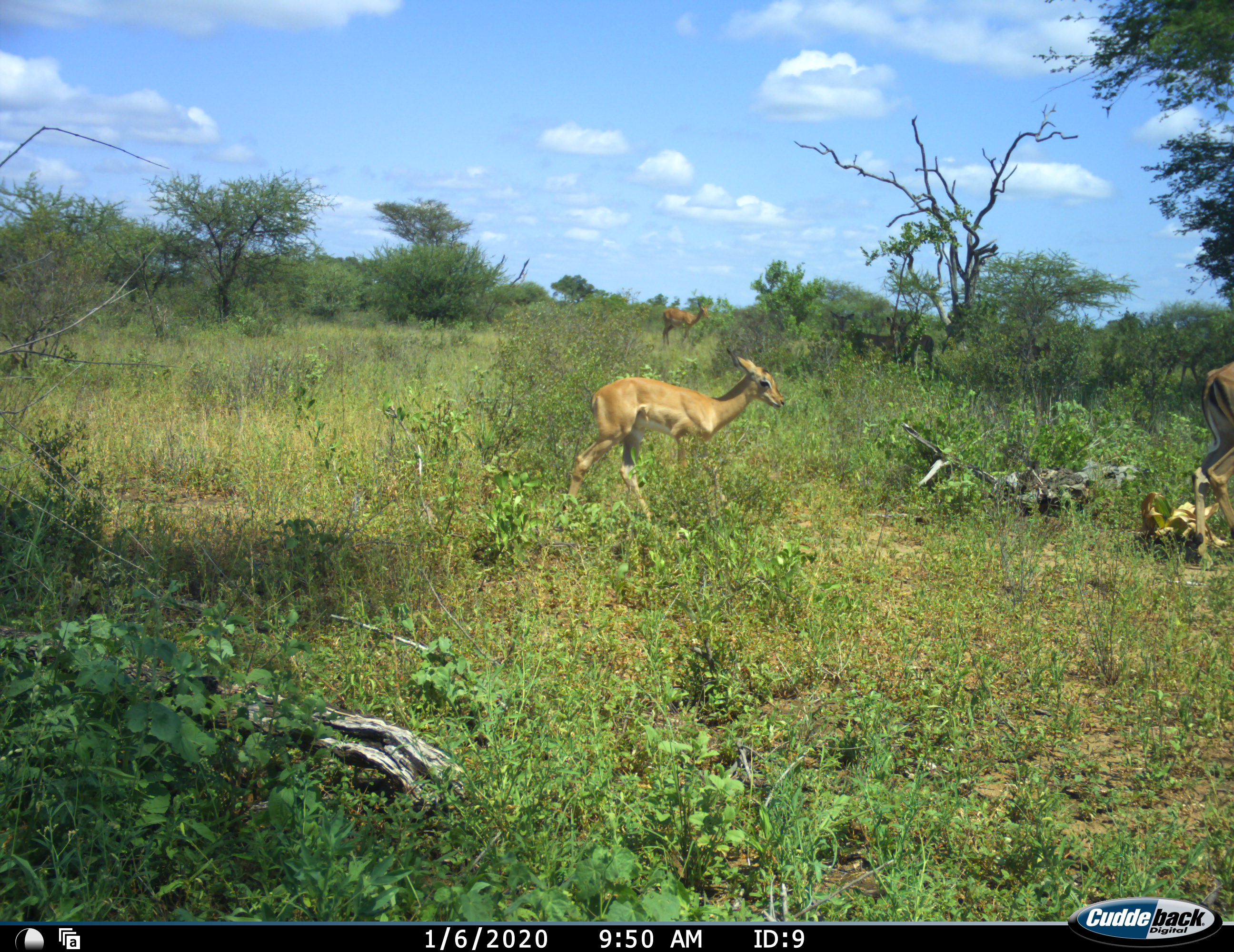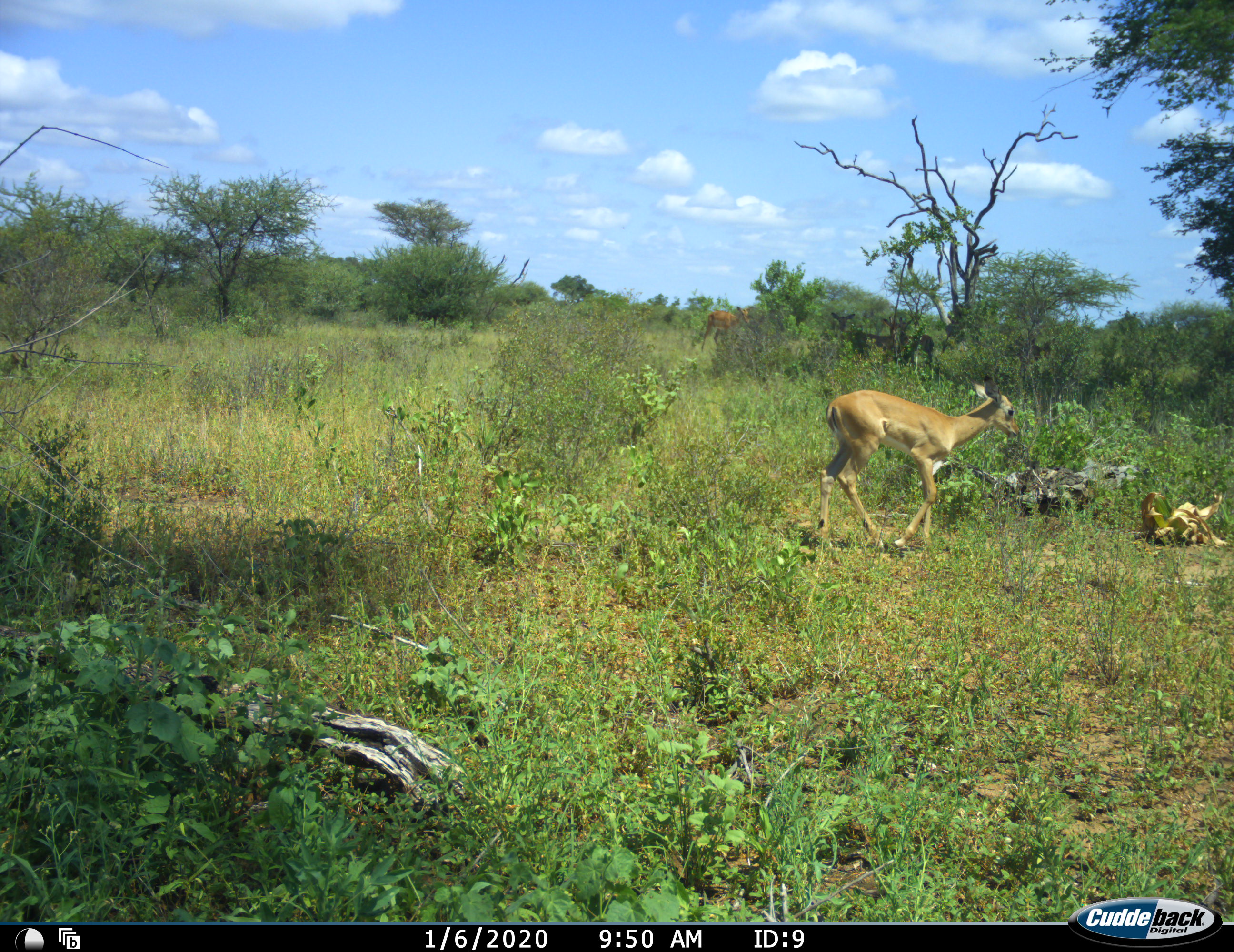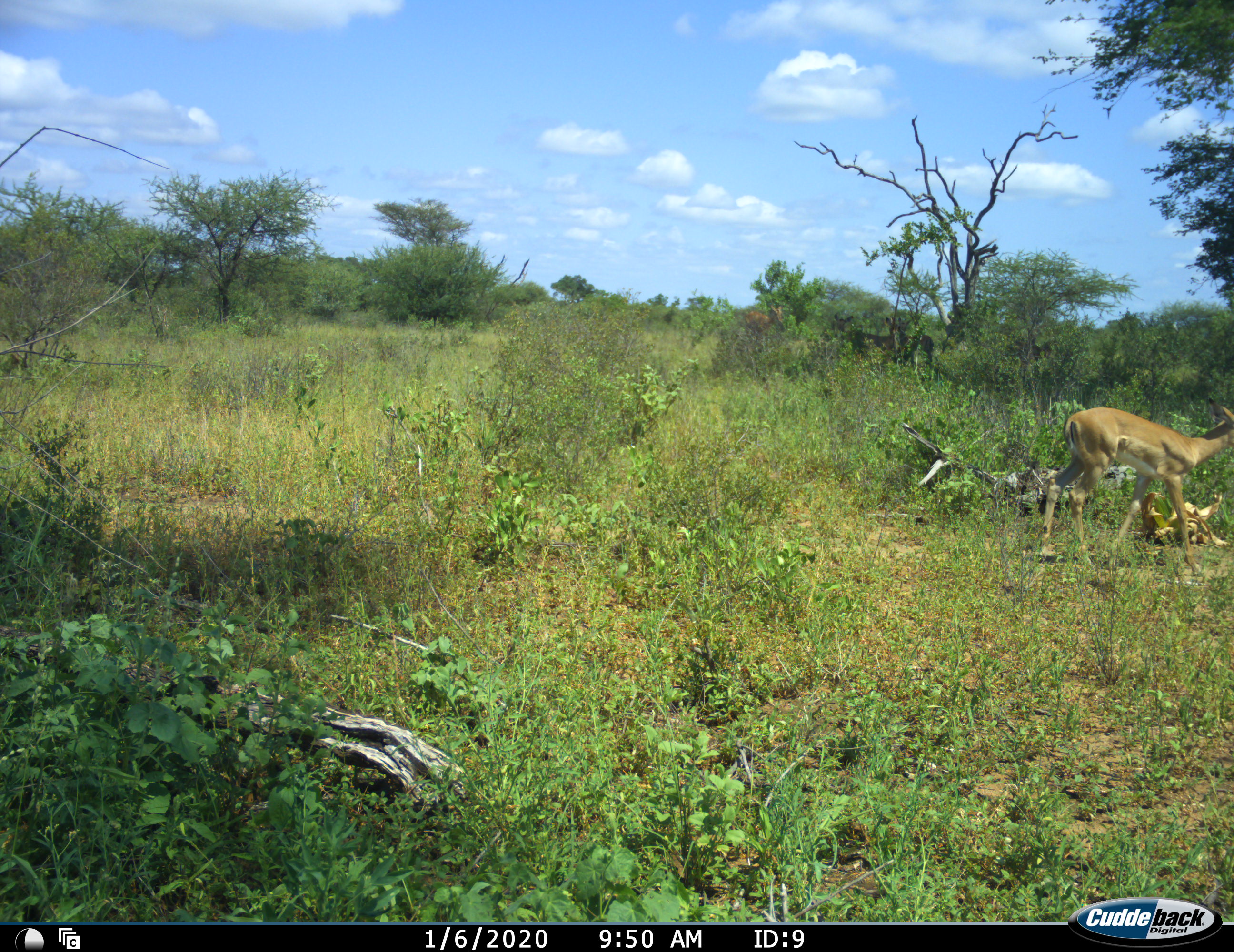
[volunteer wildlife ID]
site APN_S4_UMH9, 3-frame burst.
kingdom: Animalia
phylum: Chordata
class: Mammalia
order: Artiodactyla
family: Bovidae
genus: Aepyceros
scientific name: Aepyceros melampus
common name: impala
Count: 3.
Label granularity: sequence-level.